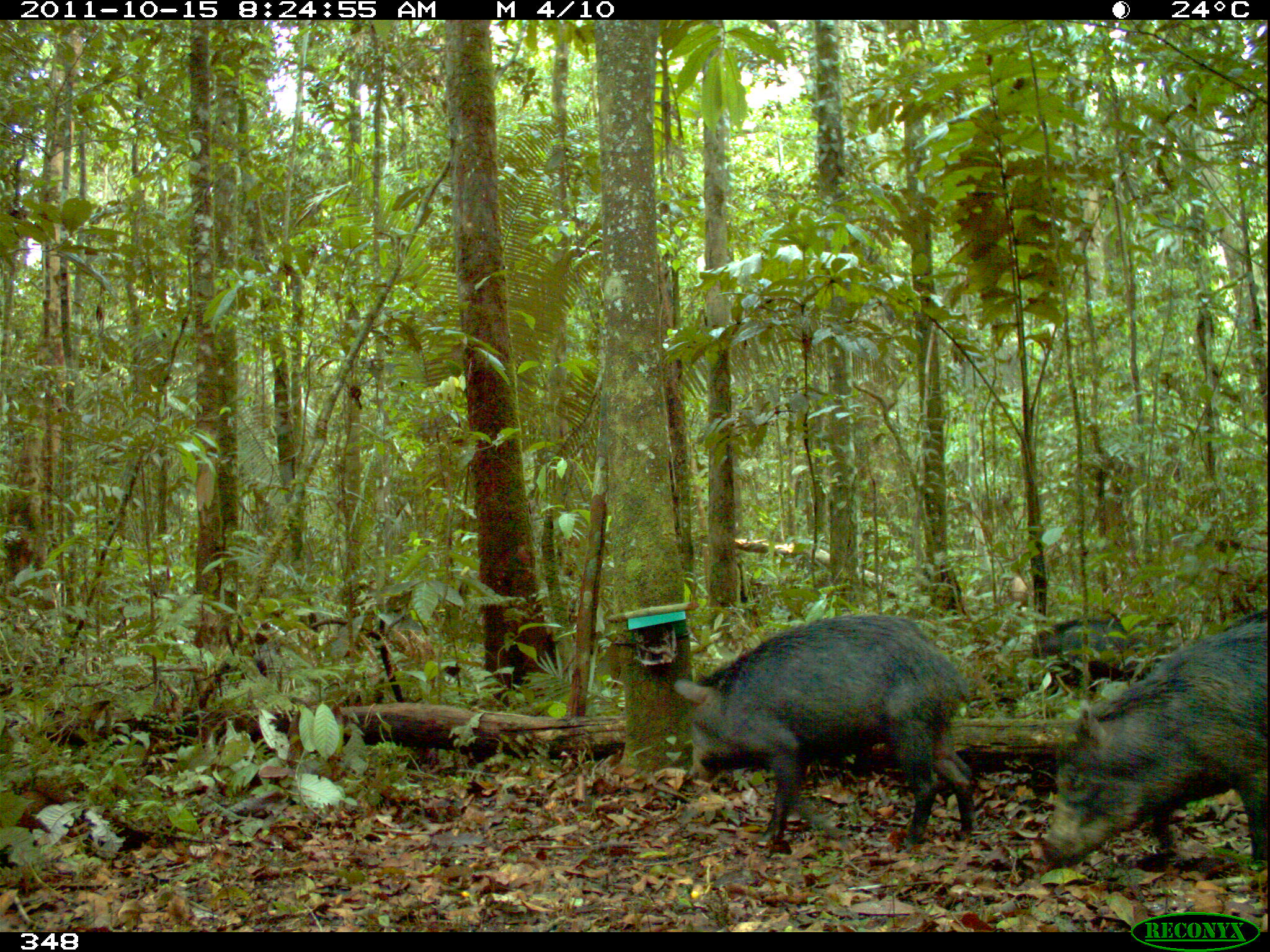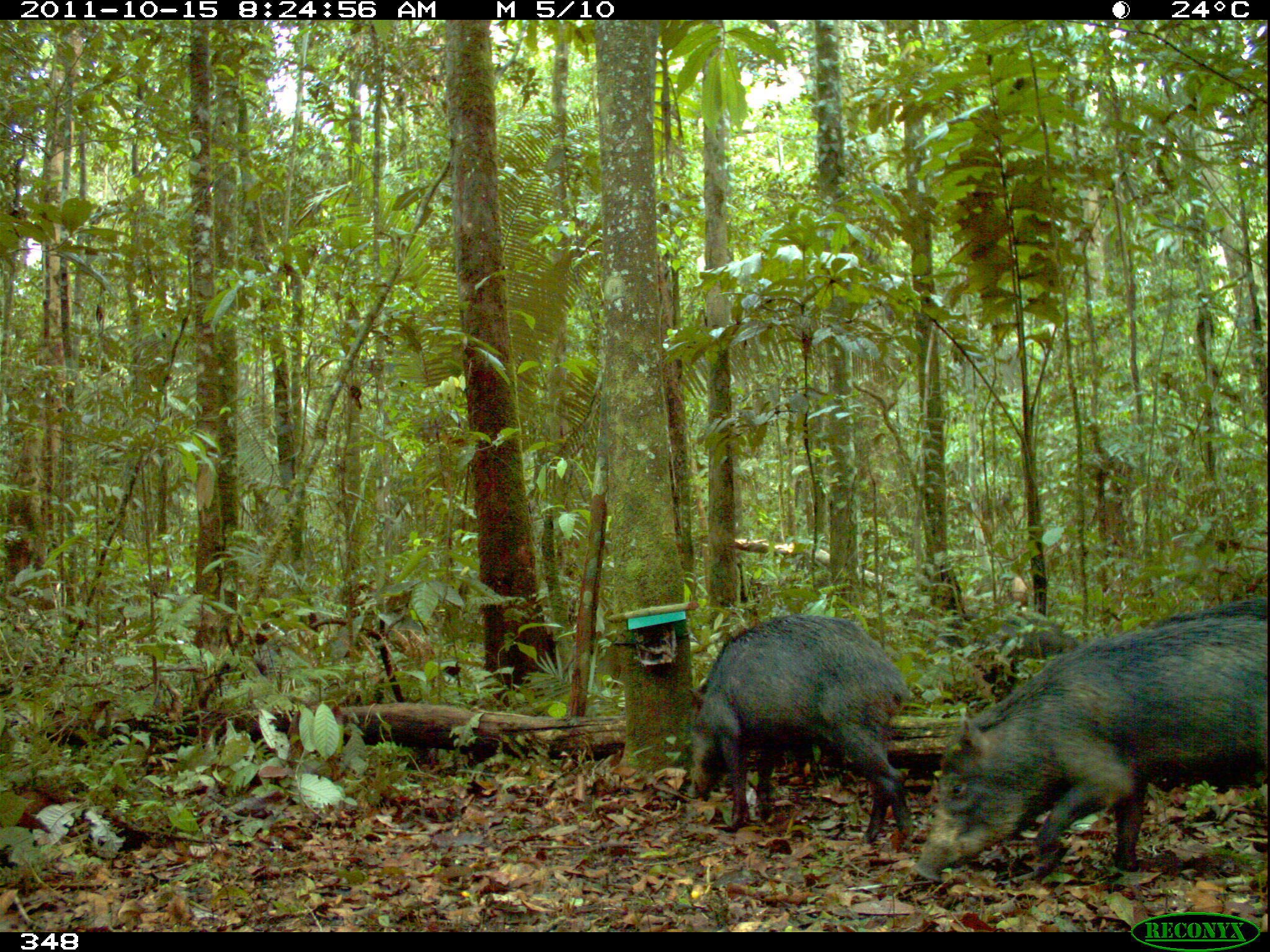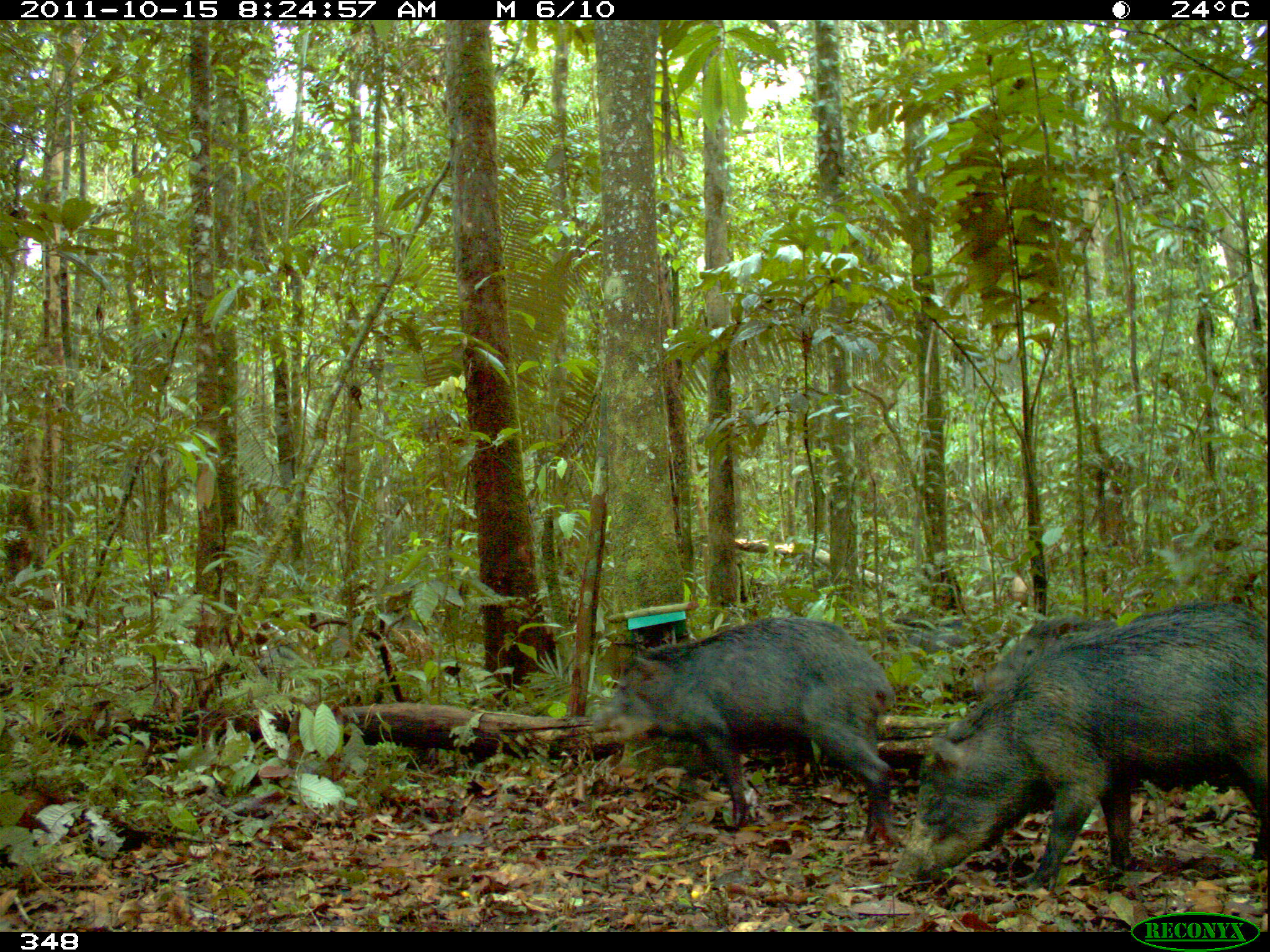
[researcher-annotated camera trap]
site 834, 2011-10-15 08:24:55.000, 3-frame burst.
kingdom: Animalia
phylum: Chordata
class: Mammalia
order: Artiodactyla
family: Tayassuidae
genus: Tayassu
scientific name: Tayassu pecari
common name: white-lipped peccary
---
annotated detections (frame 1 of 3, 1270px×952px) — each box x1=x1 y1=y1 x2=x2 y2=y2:
tayassu pecari: x1=672 y1=613 x2=975 y2=854; x1=1036 y1=619 x2=1267 y2=874; x1=983 y1=610 x2=1181 y2=713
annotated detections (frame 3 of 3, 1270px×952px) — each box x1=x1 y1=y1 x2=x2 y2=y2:
tayassu pecari: x1=889 y1=603 x2=1270 y2=896; x1=590 y1=614 x2=902 y2=846; x1=969 y1=611 x2=1129 y2=701; x1=892 y1=608 x2=984 y2=656